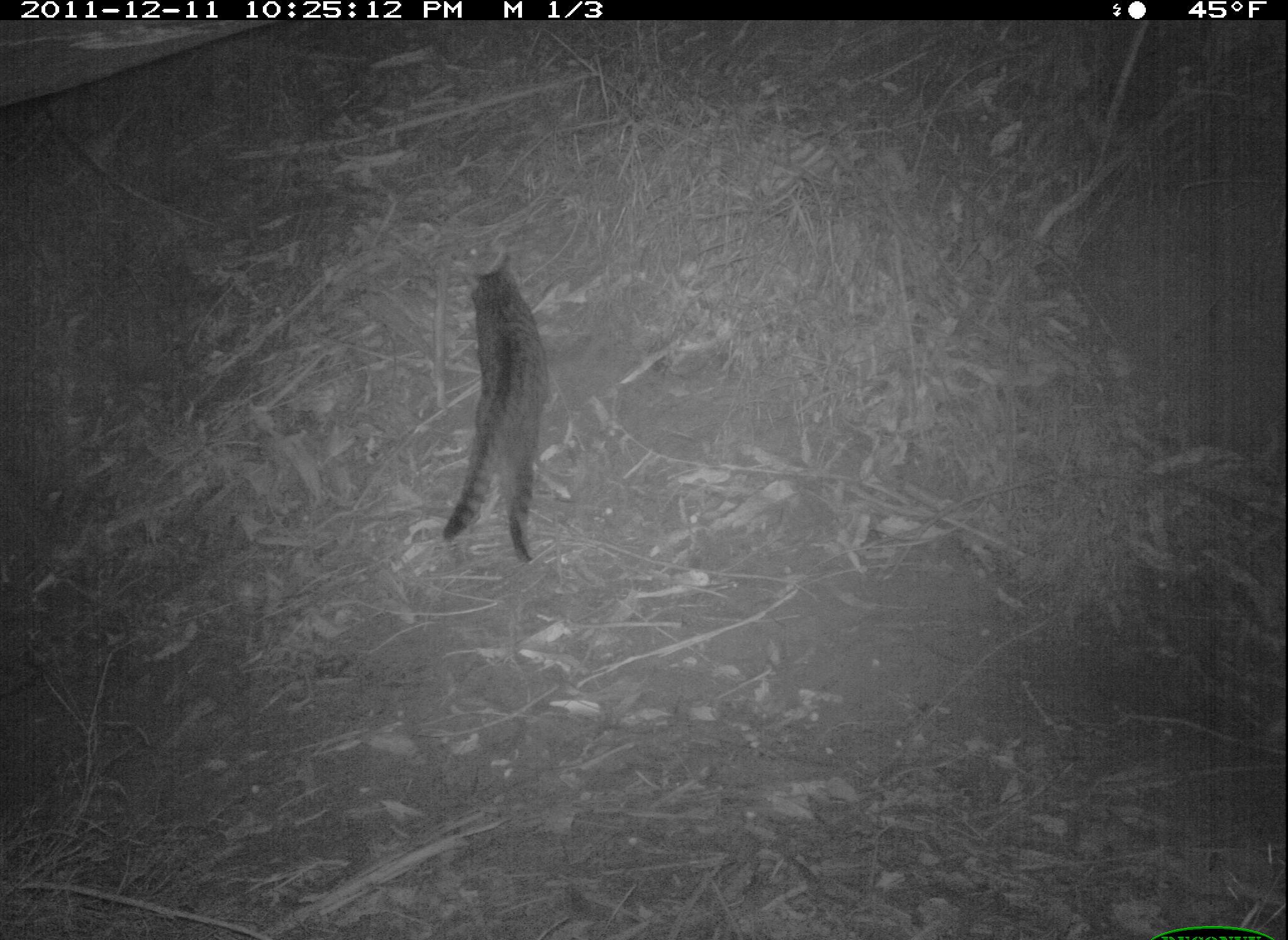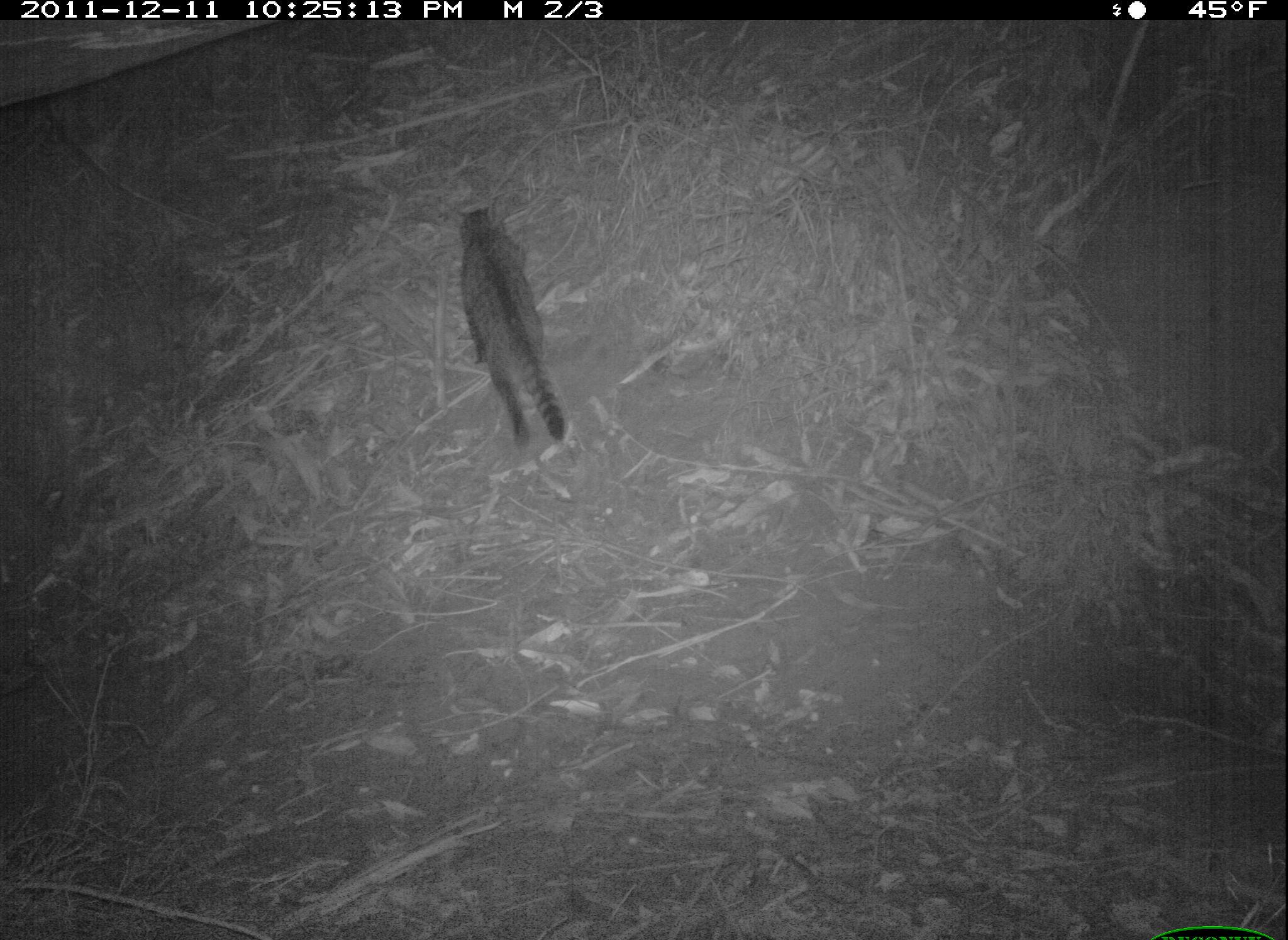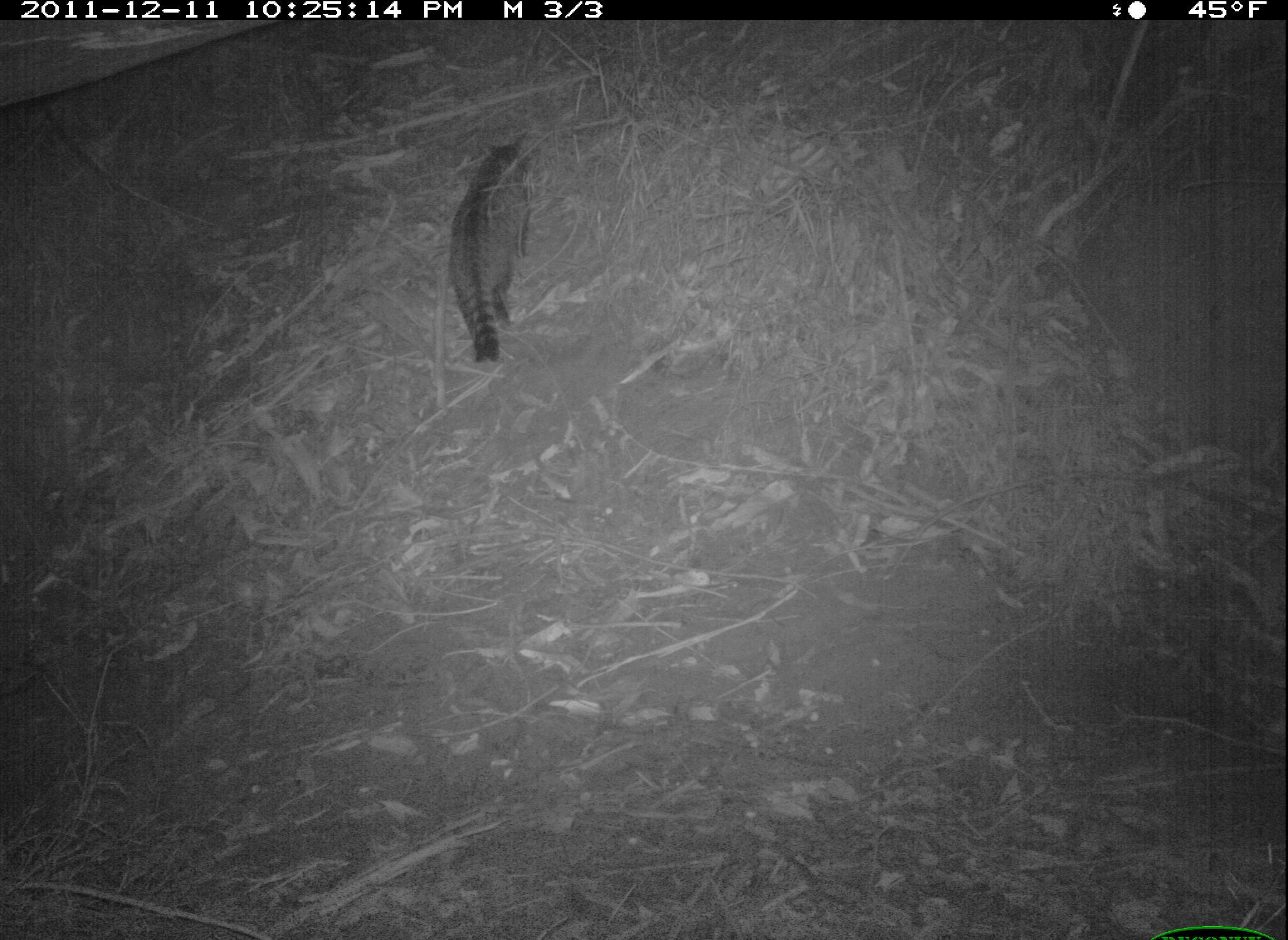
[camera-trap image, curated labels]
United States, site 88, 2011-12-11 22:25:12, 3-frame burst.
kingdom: Animalia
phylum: Chordata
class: Mammalia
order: Carnivora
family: Felidae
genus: Felis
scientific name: Felis catus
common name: cat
Cat (Felis catus).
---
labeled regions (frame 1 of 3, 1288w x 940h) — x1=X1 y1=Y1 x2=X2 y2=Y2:
cat: x1=433 y1=247 x2=563 y2=572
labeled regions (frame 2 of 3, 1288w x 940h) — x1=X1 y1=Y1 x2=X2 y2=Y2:
cat: x1=448 y1=197 x2=589 y2=469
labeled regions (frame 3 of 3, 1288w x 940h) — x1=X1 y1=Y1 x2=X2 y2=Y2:
cat: x1=440 y1=129 x2=551 y2=372